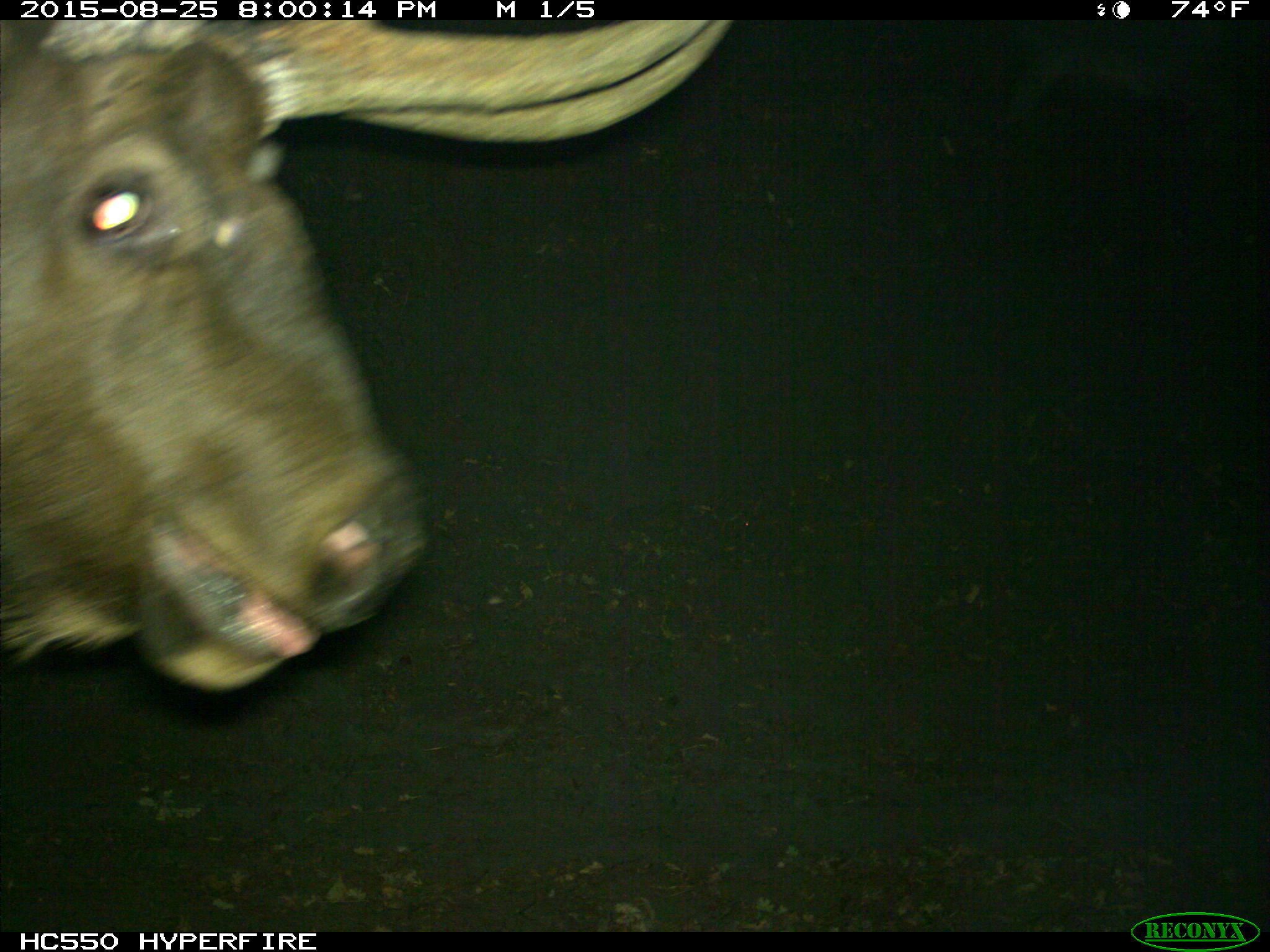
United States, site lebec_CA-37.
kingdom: Animalia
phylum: Chordata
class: Mammalia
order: Artiodactyla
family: Cervidae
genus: Cervus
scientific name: Cervus canadensis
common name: elk